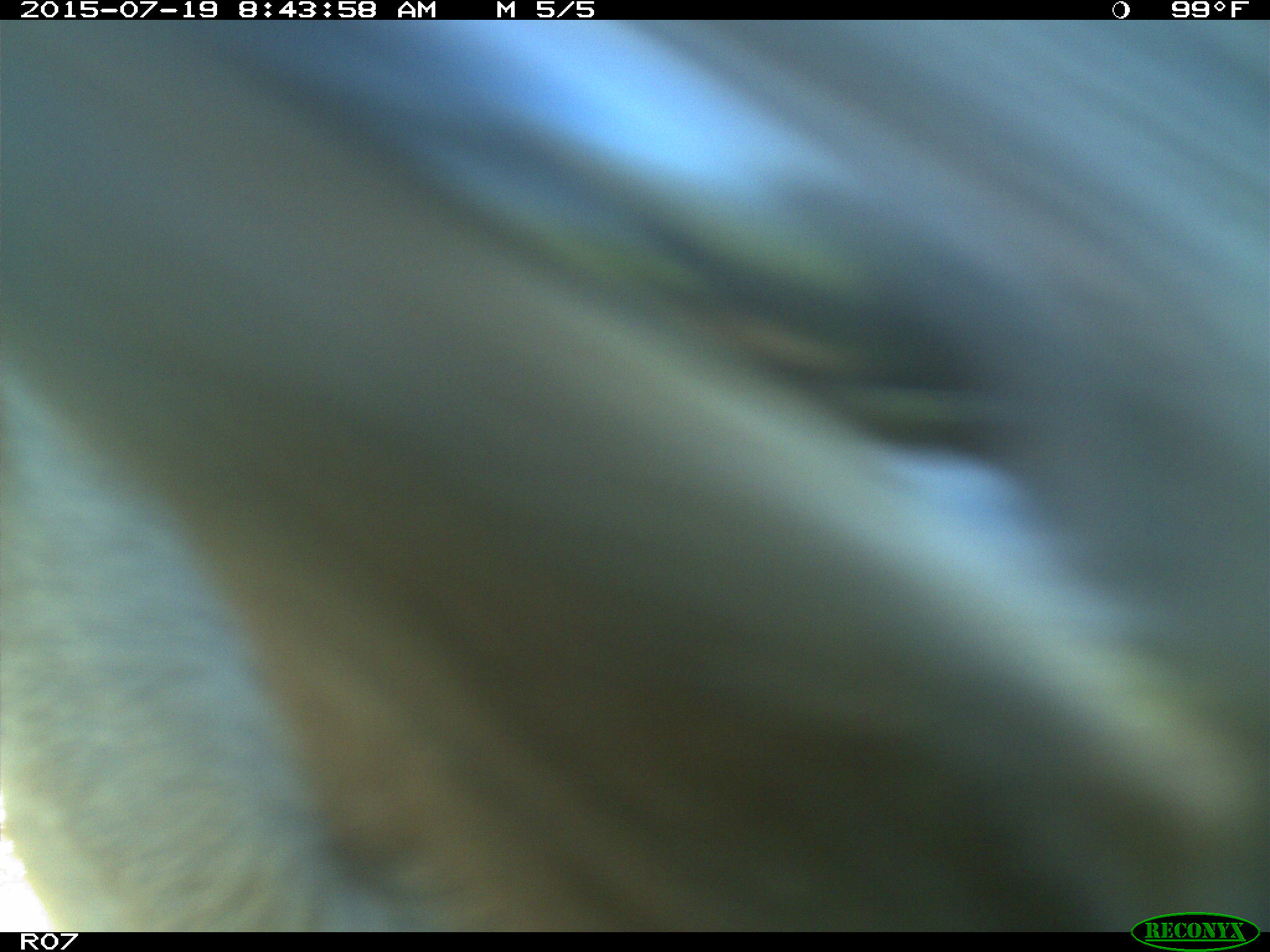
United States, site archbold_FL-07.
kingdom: Animalia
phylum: Chordata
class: Mammalia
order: Artiodactyla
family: Bovidae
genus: Bos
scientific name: Bos taurus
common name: domestic cow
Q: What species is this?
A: Bos taurus (domestic cow).